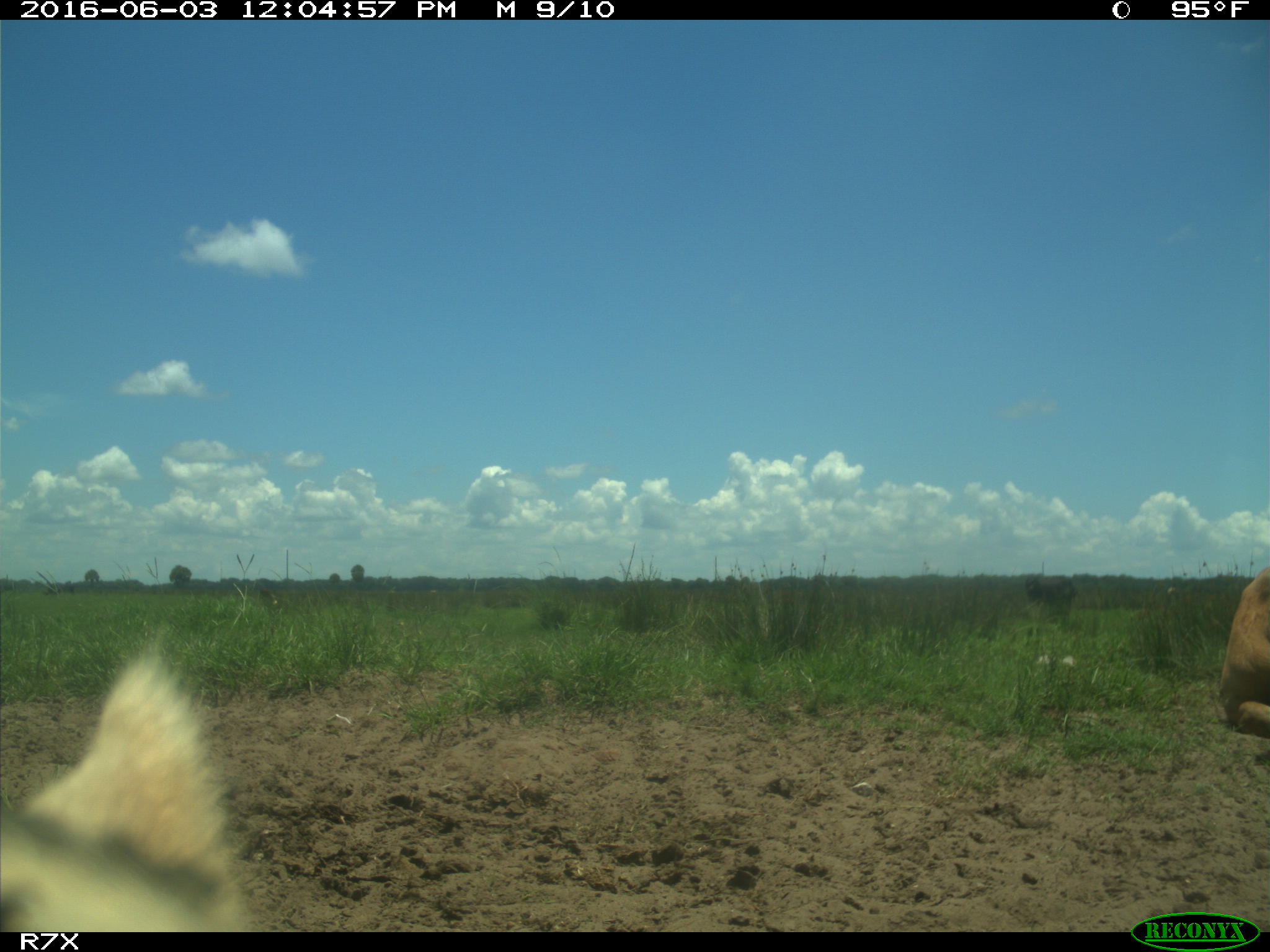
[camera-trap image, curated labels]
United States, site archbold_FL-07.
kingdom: Animalia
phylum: Chordata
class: Mammalia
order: Artiodactyla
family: Bovidae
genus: Bos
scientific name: Bos taurus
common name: domestic cow